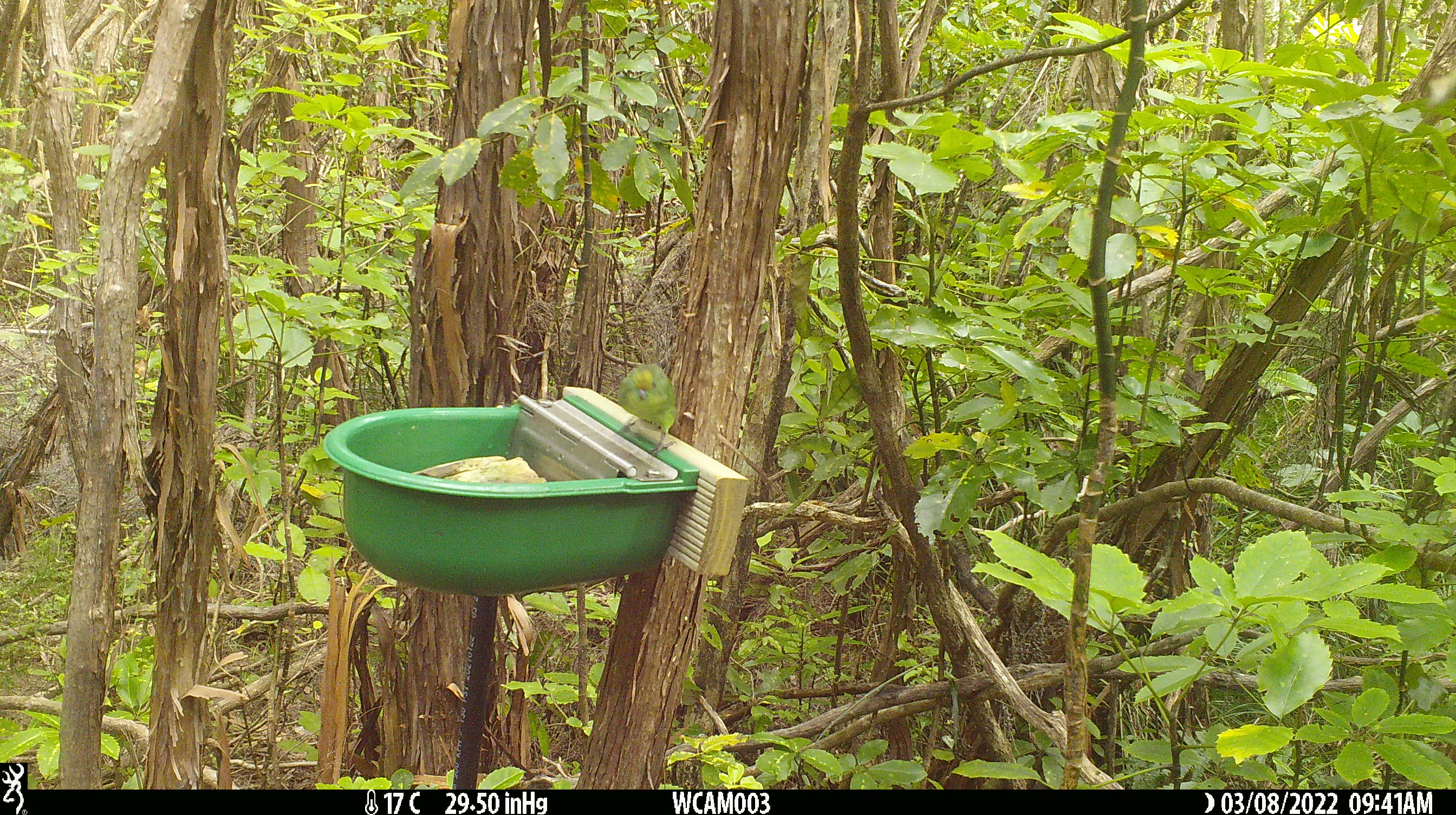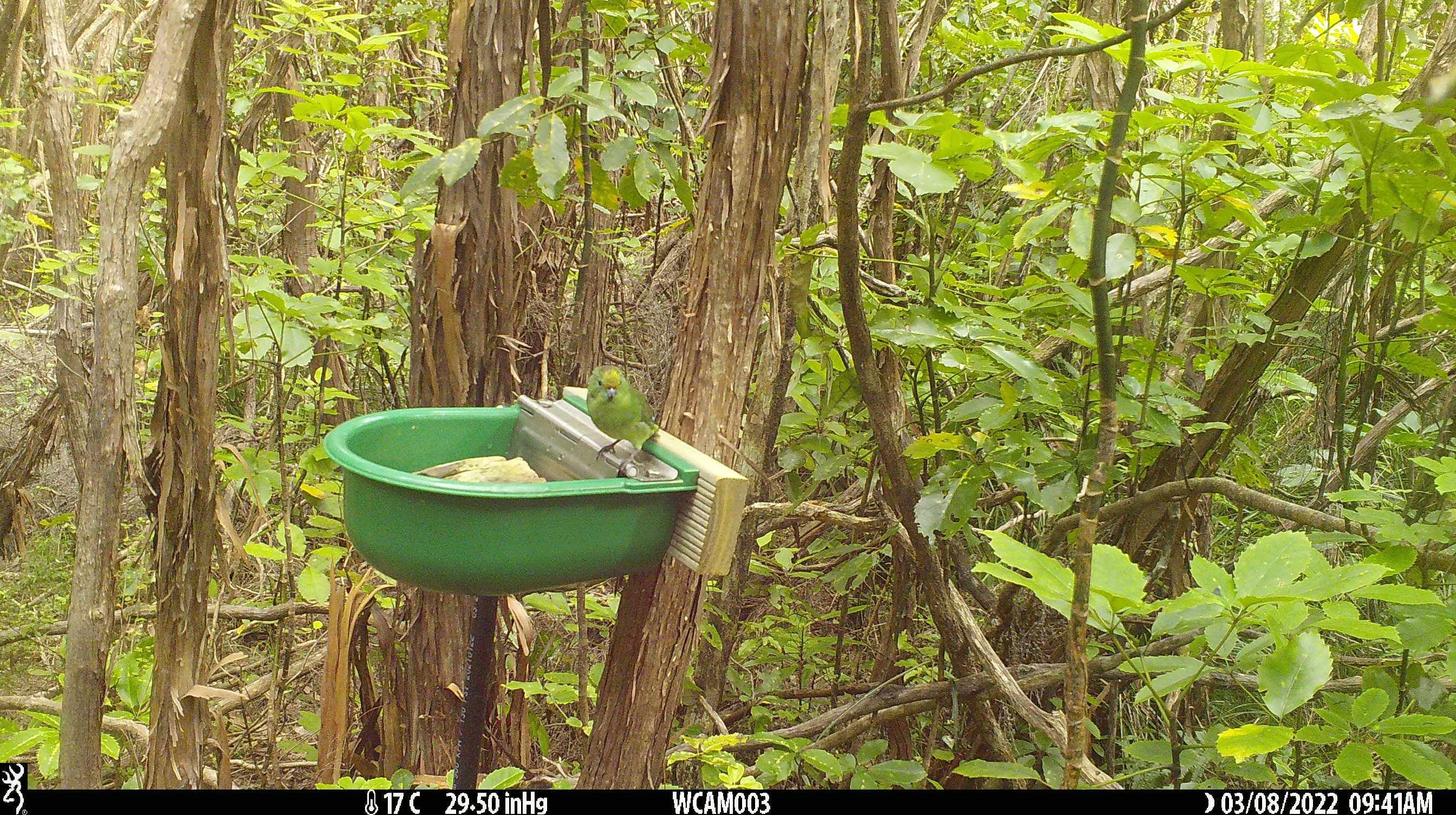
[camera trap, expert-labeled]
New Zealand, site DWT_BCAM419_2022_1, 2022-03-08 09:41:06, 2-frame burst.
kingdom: Animalia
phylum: Chordata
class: Aves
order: Psittaciformes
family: Psittaculidae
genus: Cyanoramphus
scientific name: Cyanoramphus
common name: parakeet